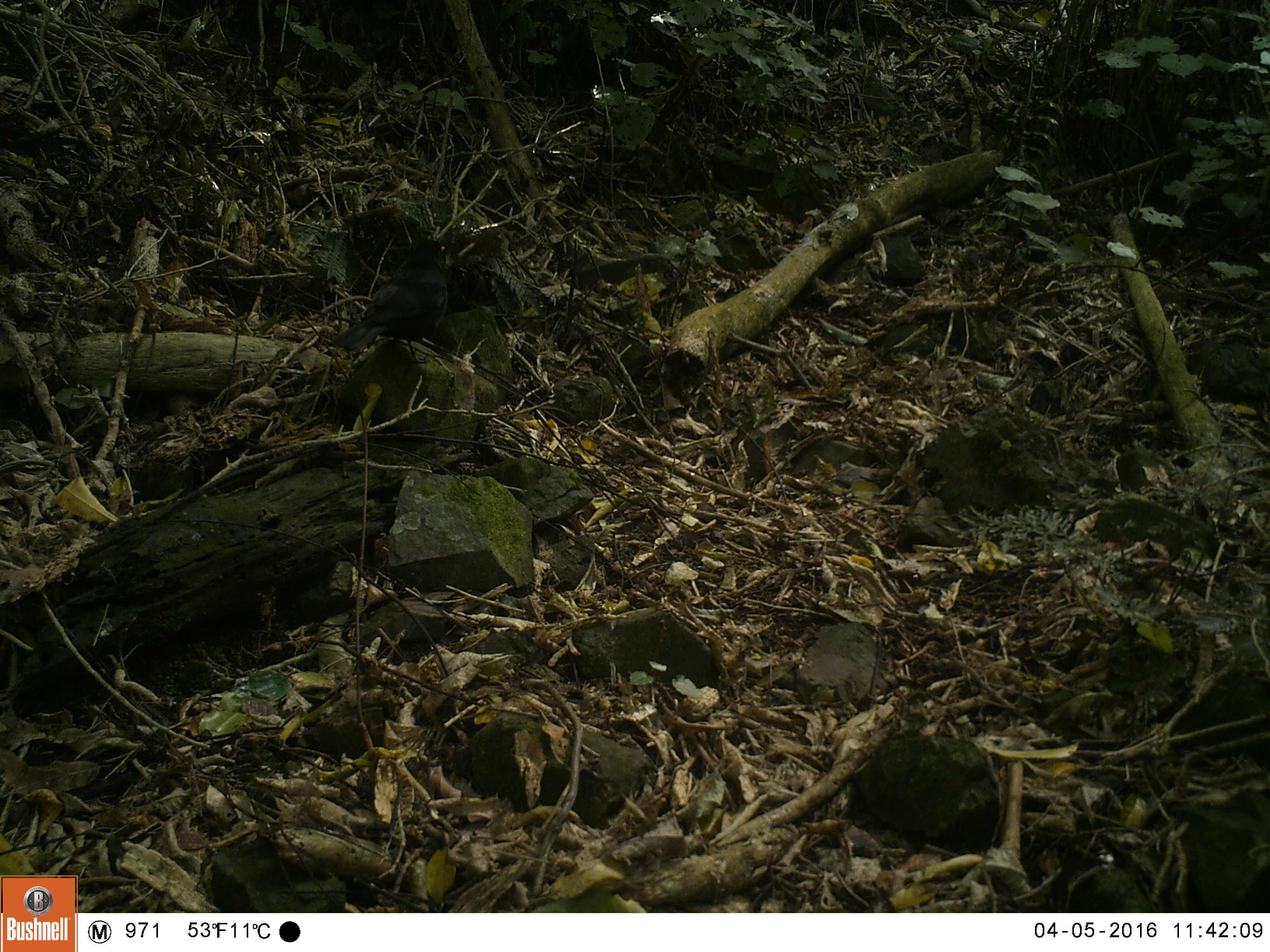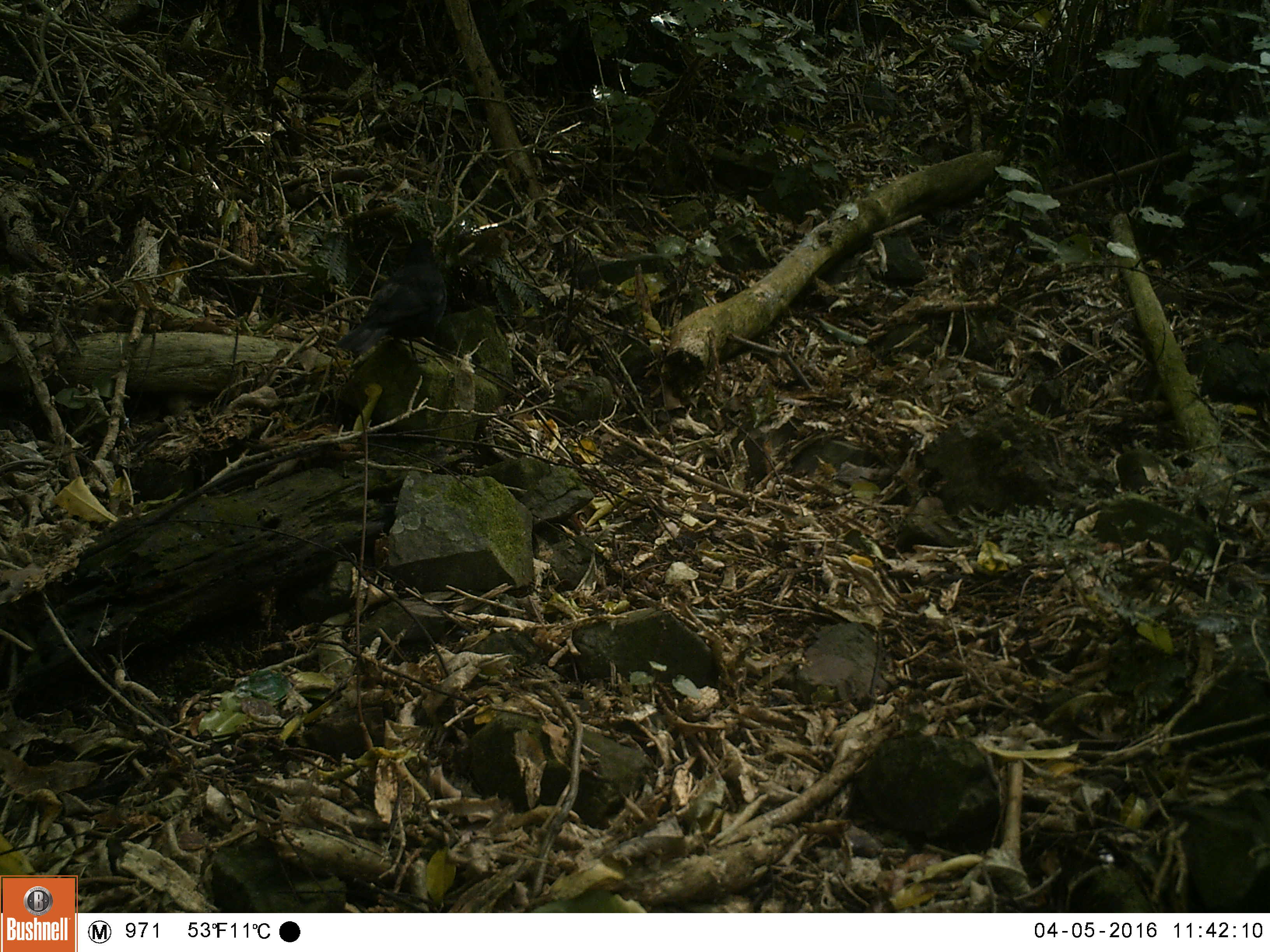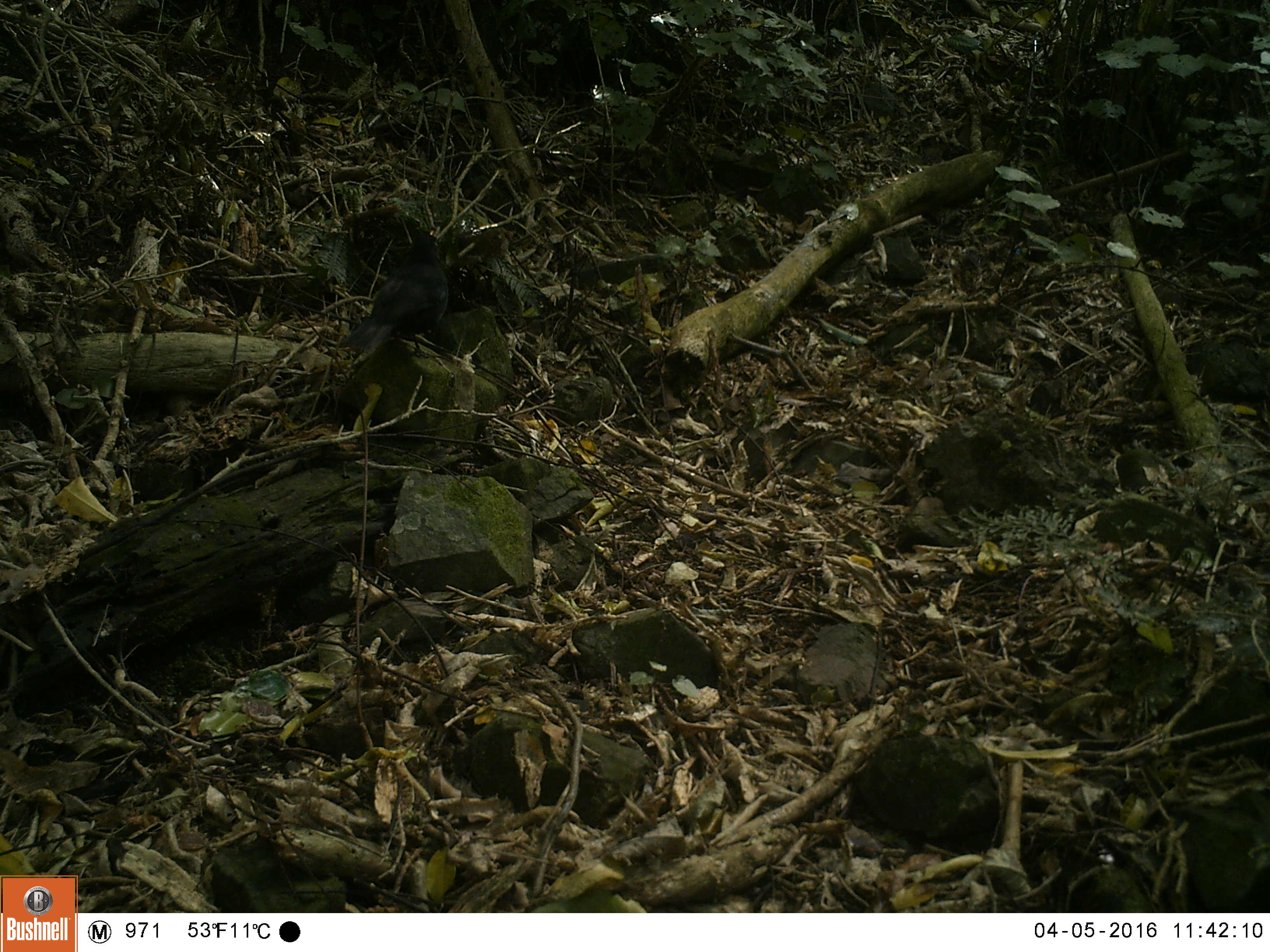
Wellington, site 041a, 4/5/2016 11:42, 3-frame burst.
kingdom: Animalia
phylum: Chordata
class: Aves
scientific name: Aves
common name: bird